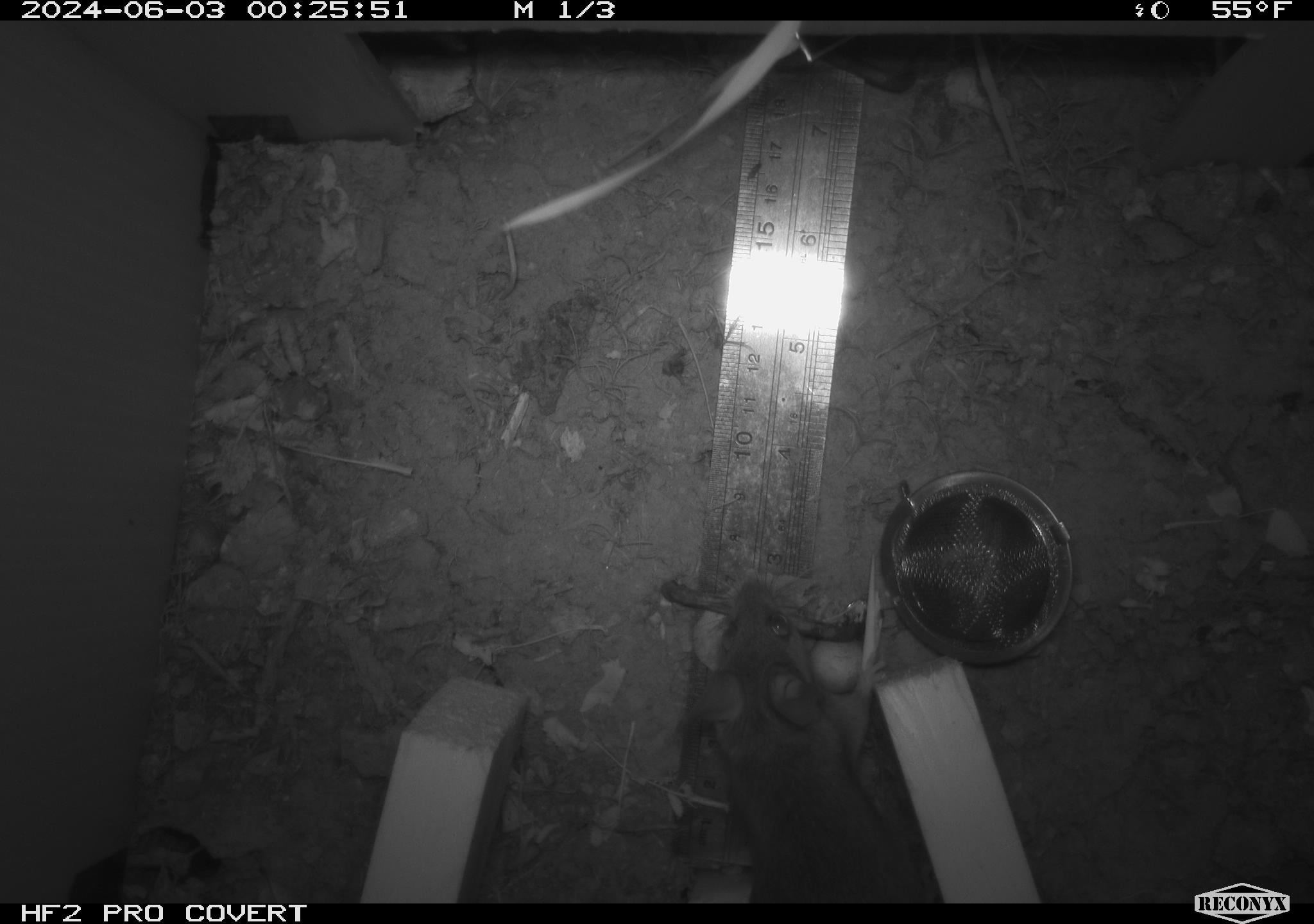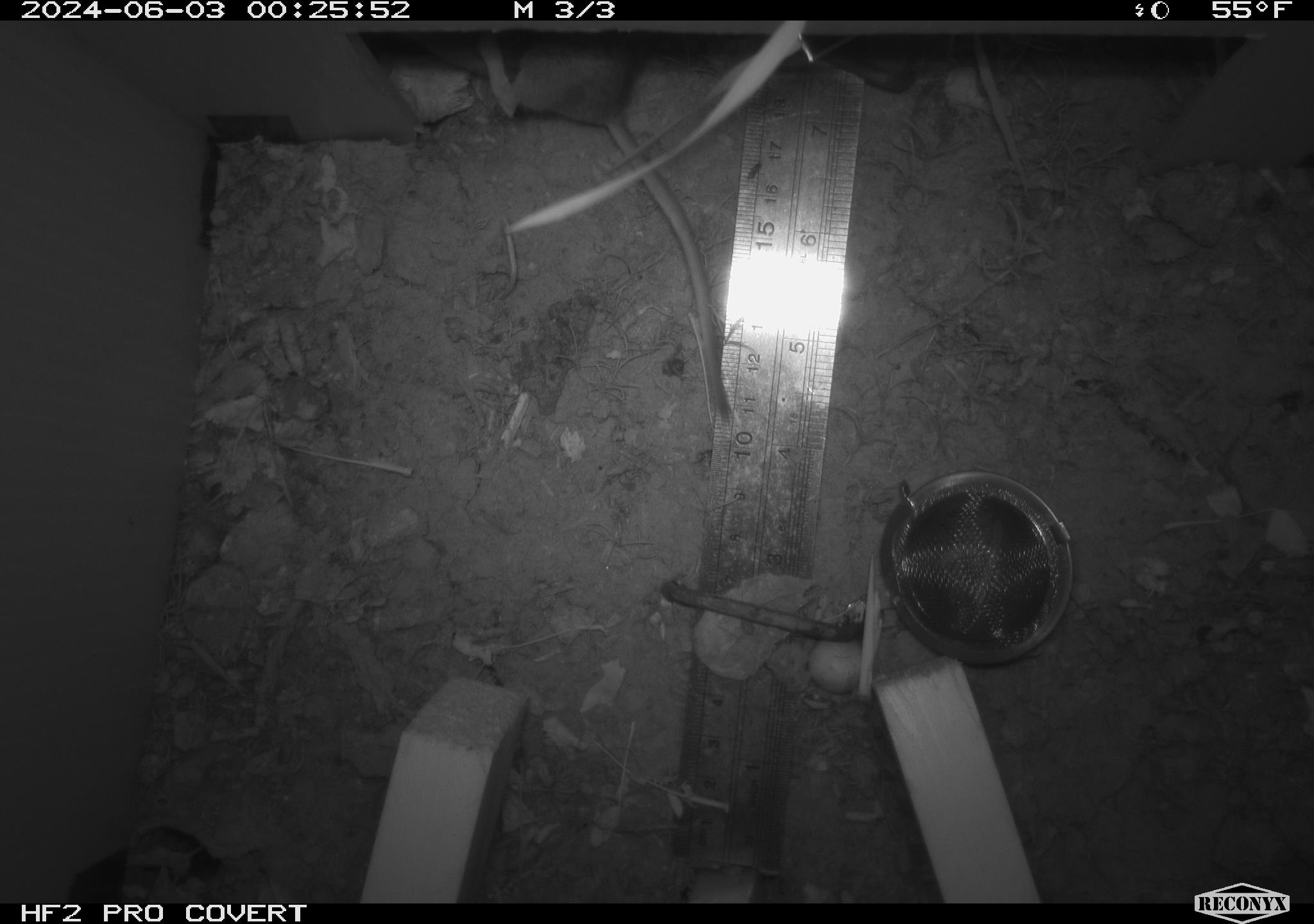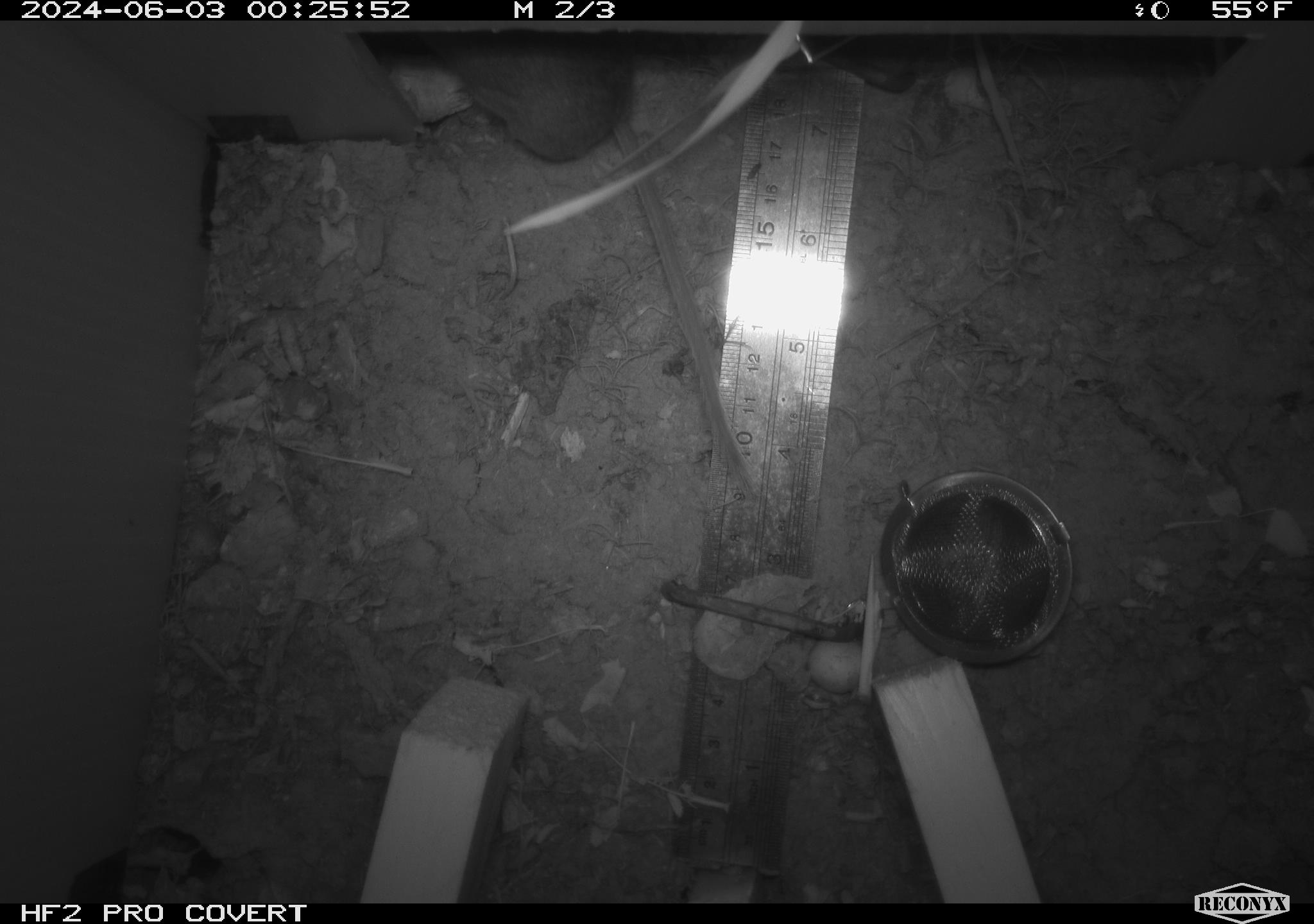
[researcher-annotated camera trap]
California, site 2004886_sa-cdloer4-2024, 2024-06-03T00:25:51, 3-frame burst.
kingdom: Animalia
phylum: Chordata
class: Mammalia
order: Rodentia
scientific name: Rodentia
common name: rodent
Rodent (Rodentia).